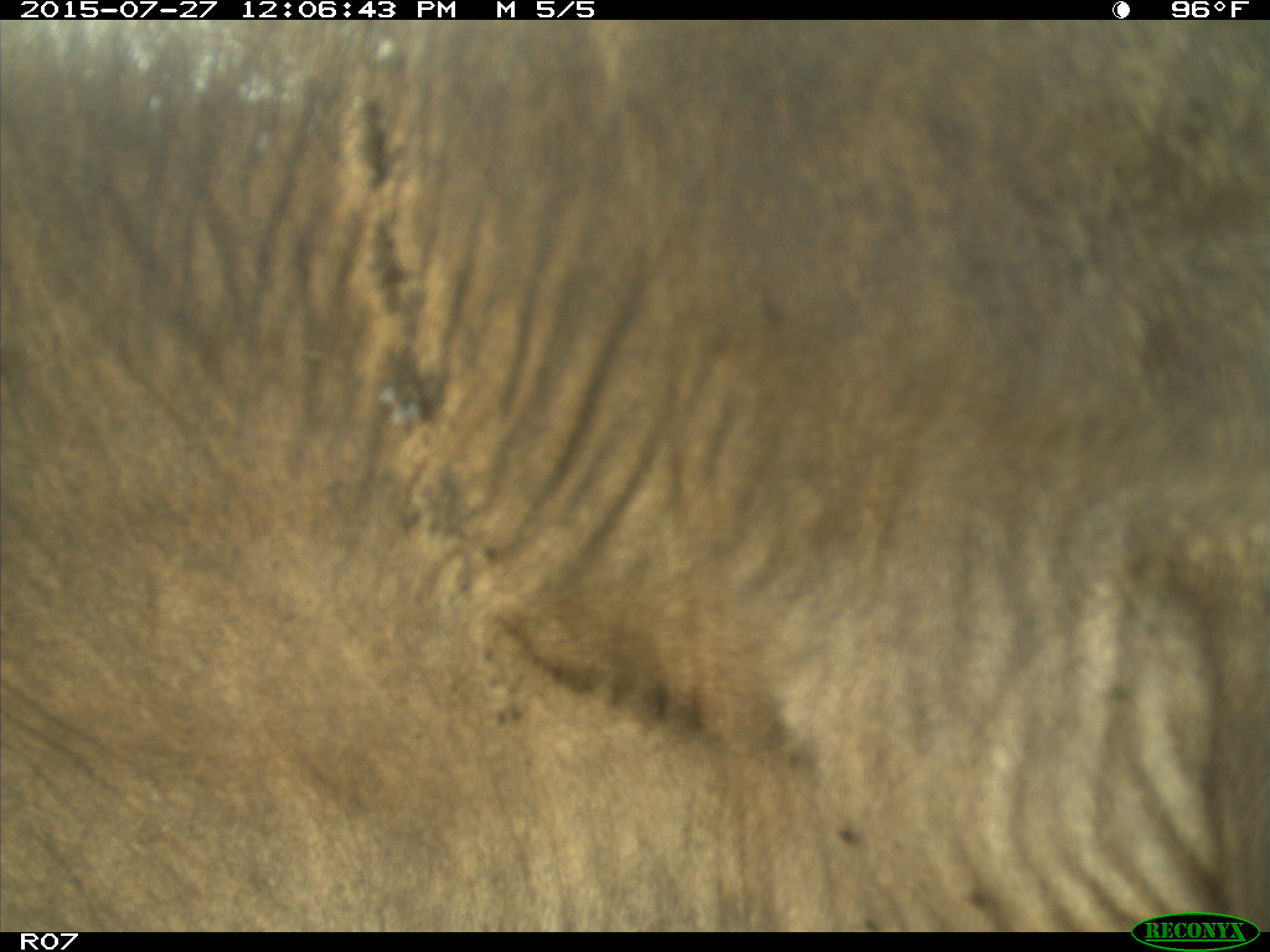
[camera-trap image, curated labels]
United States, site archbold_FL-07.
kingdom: Animalia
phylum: Chordata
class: Mammalia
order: Artiodactyla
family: Bovidae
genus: Bos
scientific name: Bos taurus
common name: domestic cow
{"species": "Bos taurus (domestic cow)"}